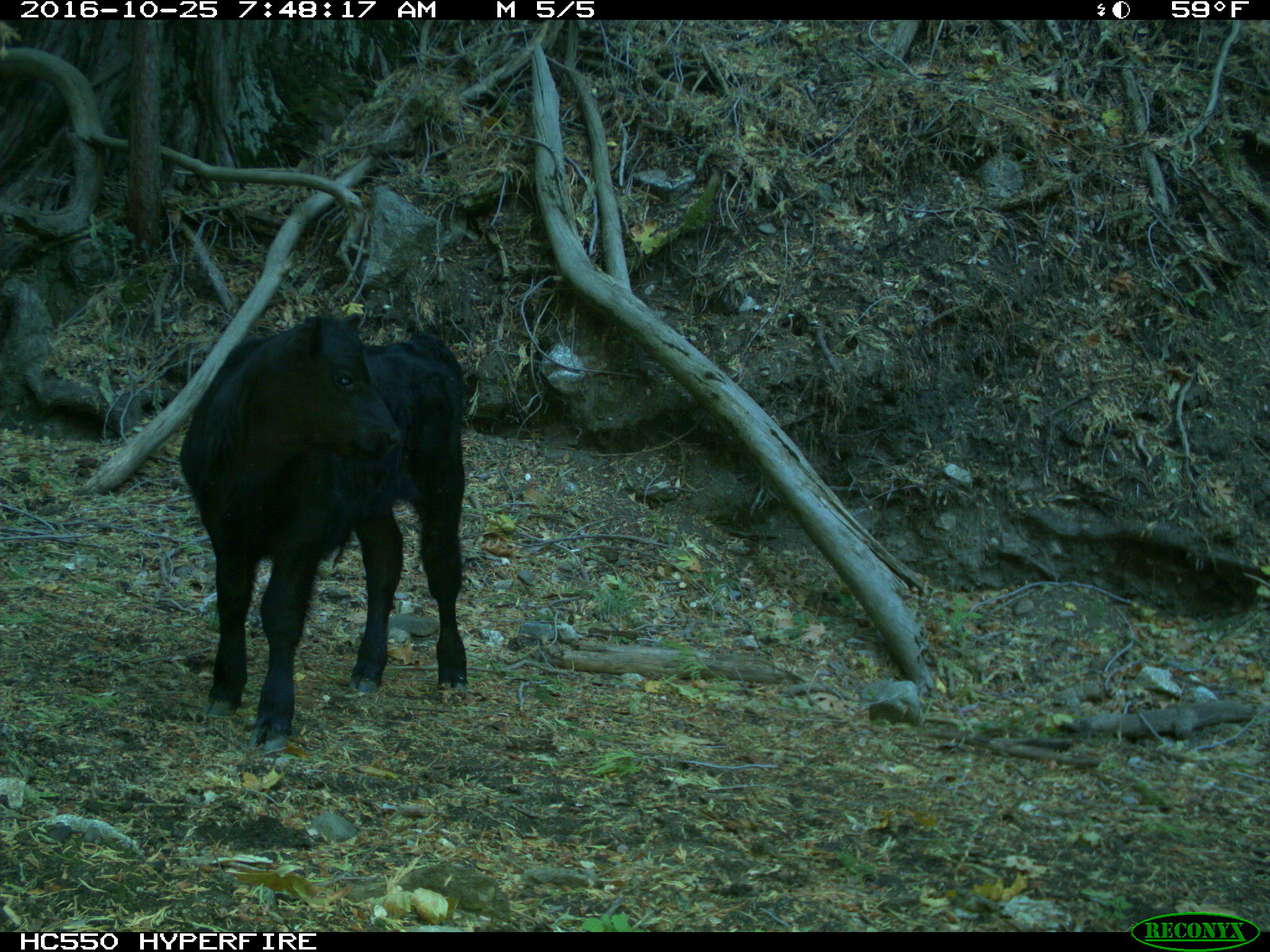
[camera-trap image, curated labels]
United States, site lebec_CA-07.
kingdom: Animalia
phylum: Chordata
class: Mammalia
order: Artiodactyla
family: Bovidae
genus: Bos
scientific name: Bos taurus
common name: domestic cow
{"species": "Bos taurus (domestic cow)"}